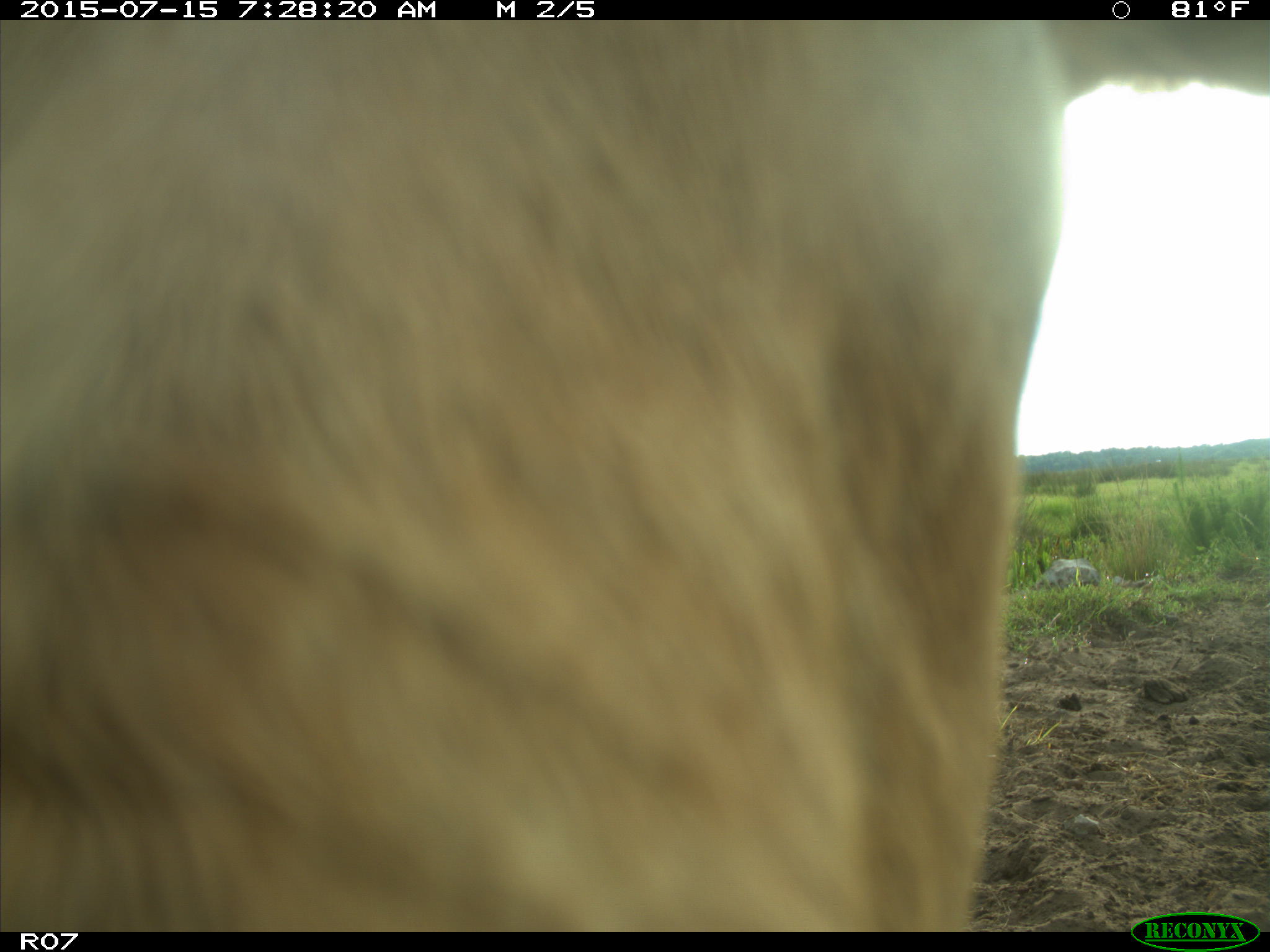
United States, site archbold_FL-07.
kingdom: Animalia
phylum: Chordata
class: Mammalia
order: Artiodactyla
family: Bovidae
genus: Bos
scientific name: Bos taurus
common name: domestic cow